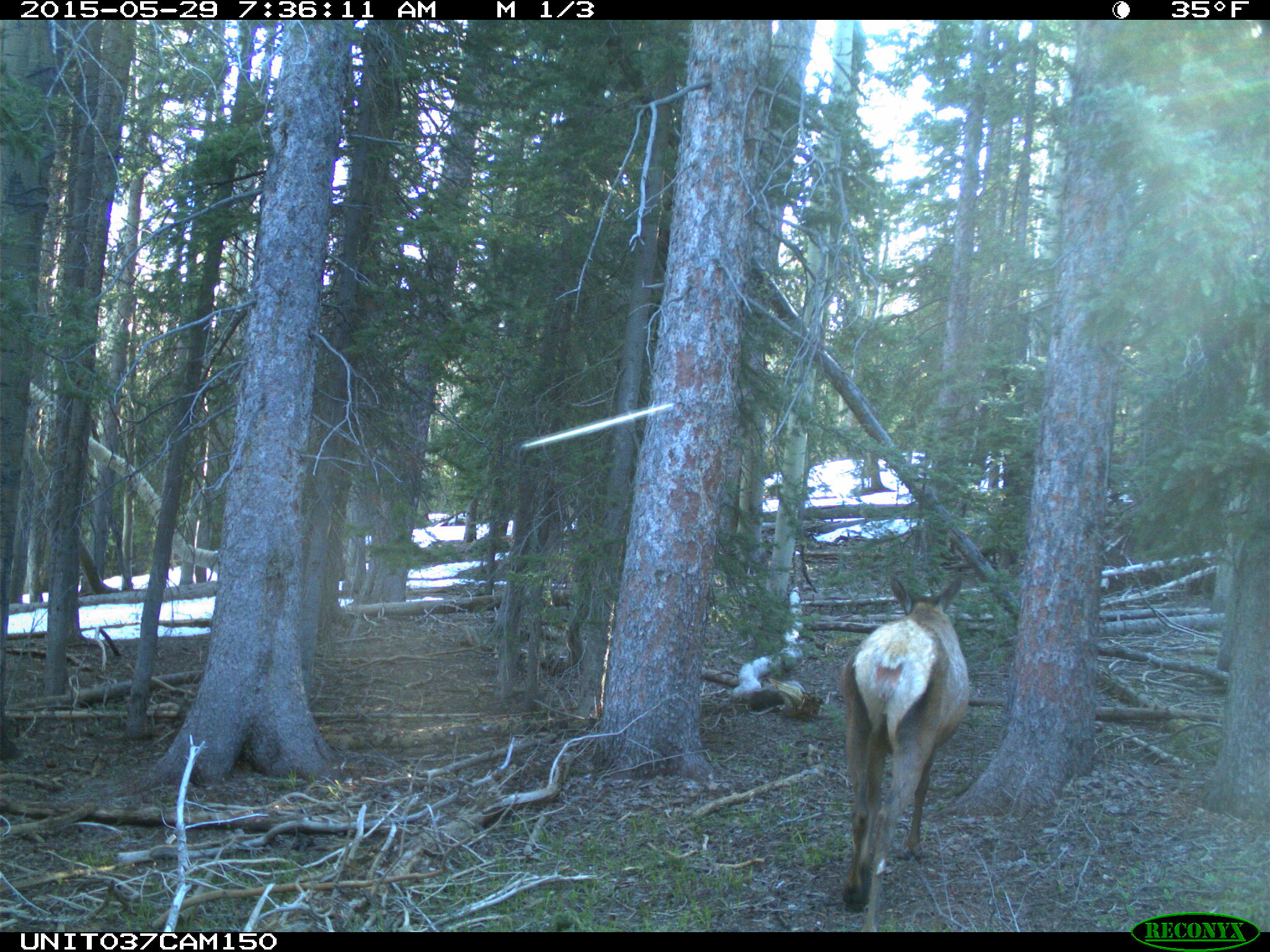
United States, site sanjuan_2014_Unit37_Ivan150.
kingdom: Animalia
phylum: Chordata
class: Mammalia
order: Artiodactyla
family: Cervidae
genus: Cervus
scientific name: Cervus elaphus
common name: red deer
Cervus elaphus (red deer).